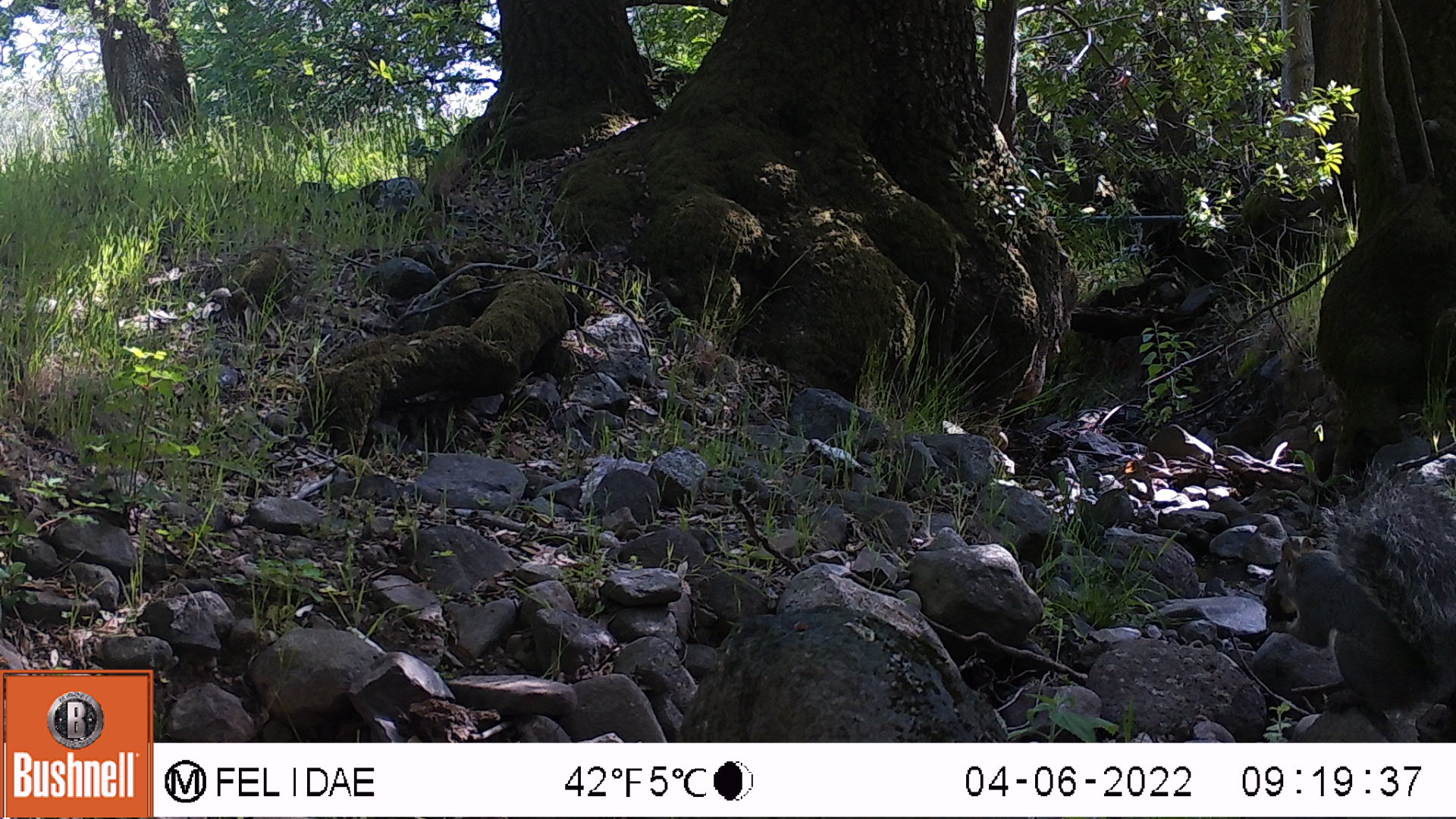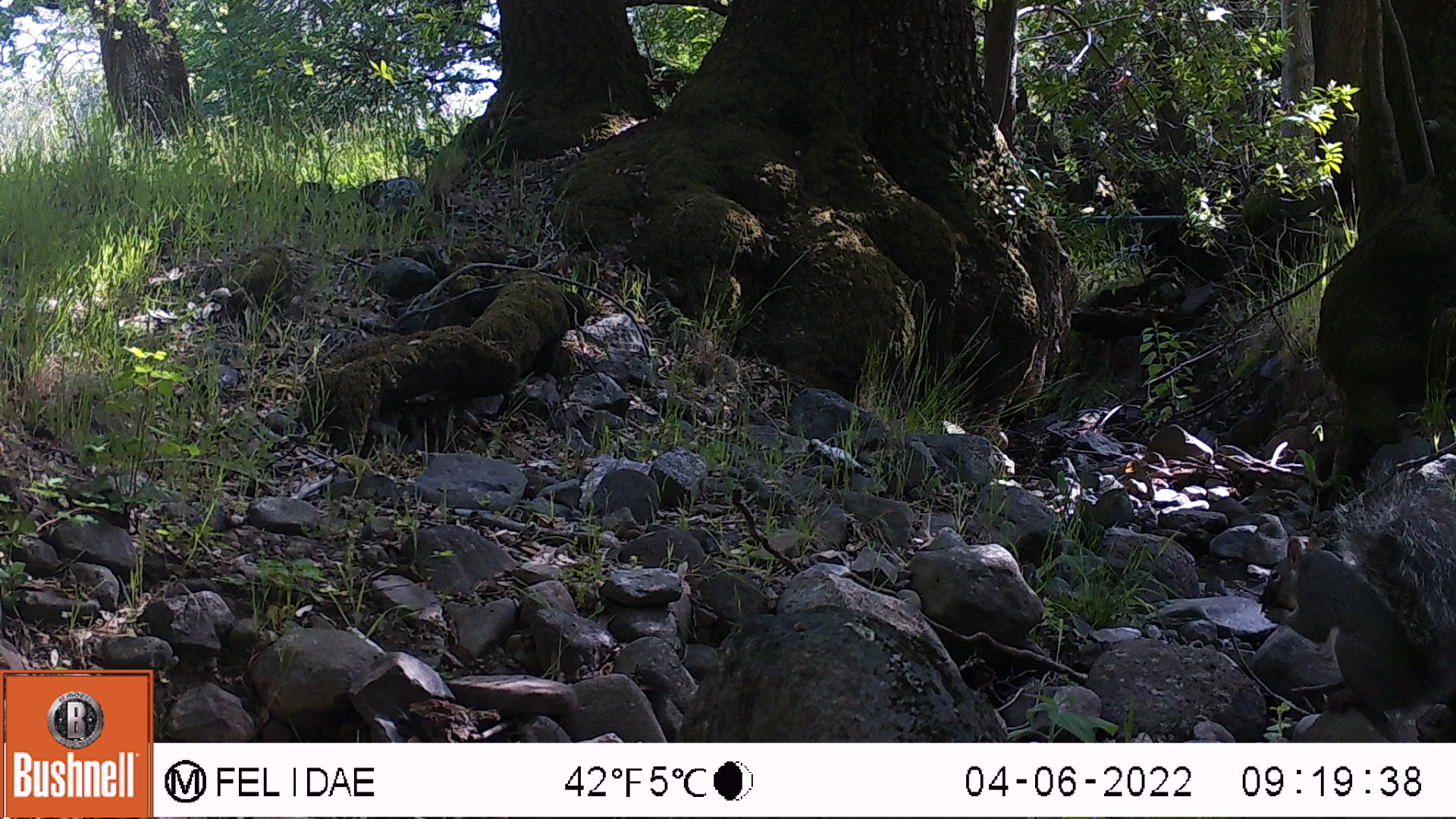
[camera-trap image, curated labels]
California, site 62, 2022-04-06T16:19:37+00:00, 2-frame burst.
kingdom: Animalia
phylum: Chordata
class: Mammalia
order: Rodentia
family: Sciuridae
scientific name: Sciuridae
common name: squirrel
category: unknown squirrel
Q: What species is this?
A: Unknown squirrel (squirrel) (Sciuridae).